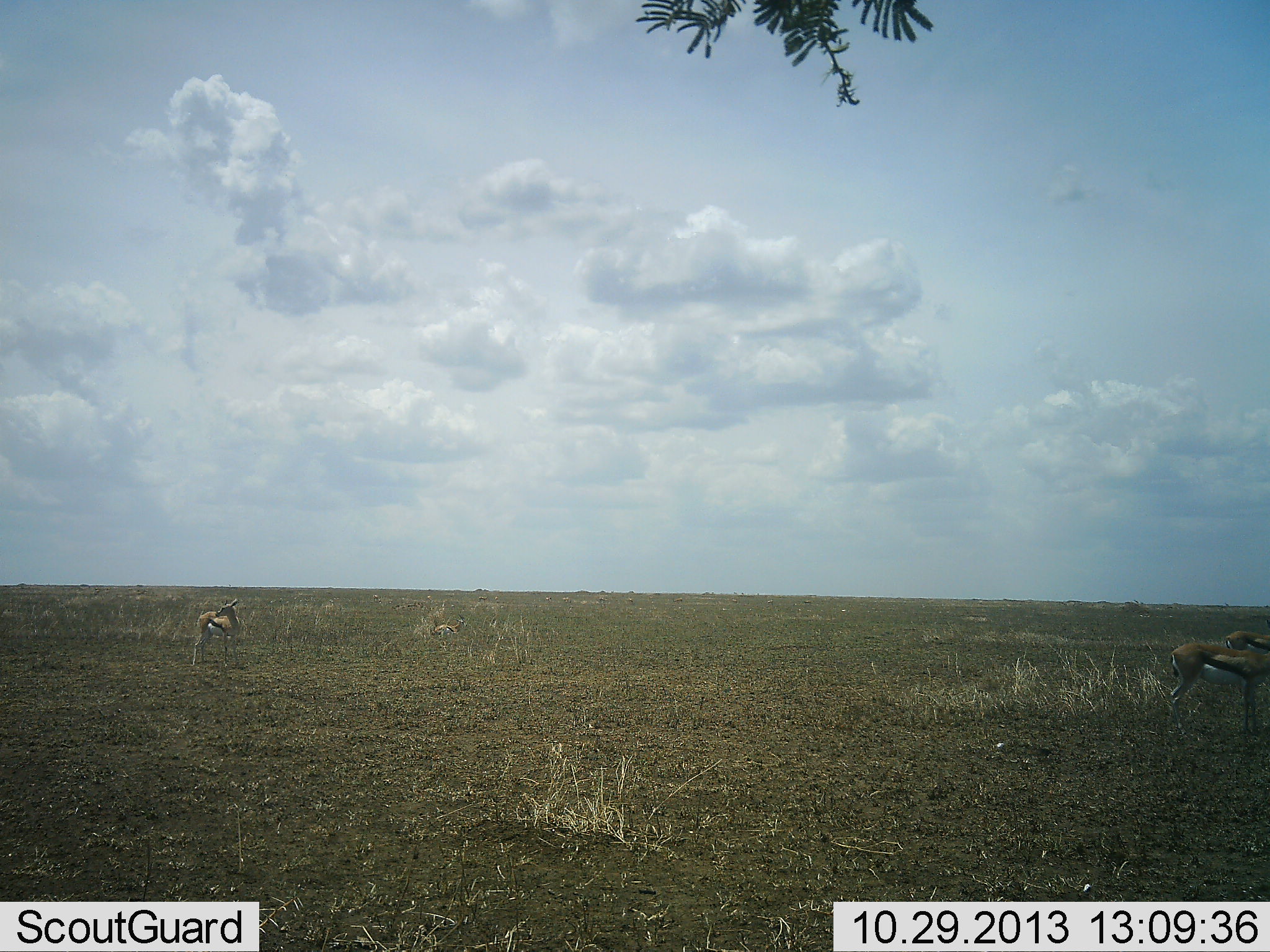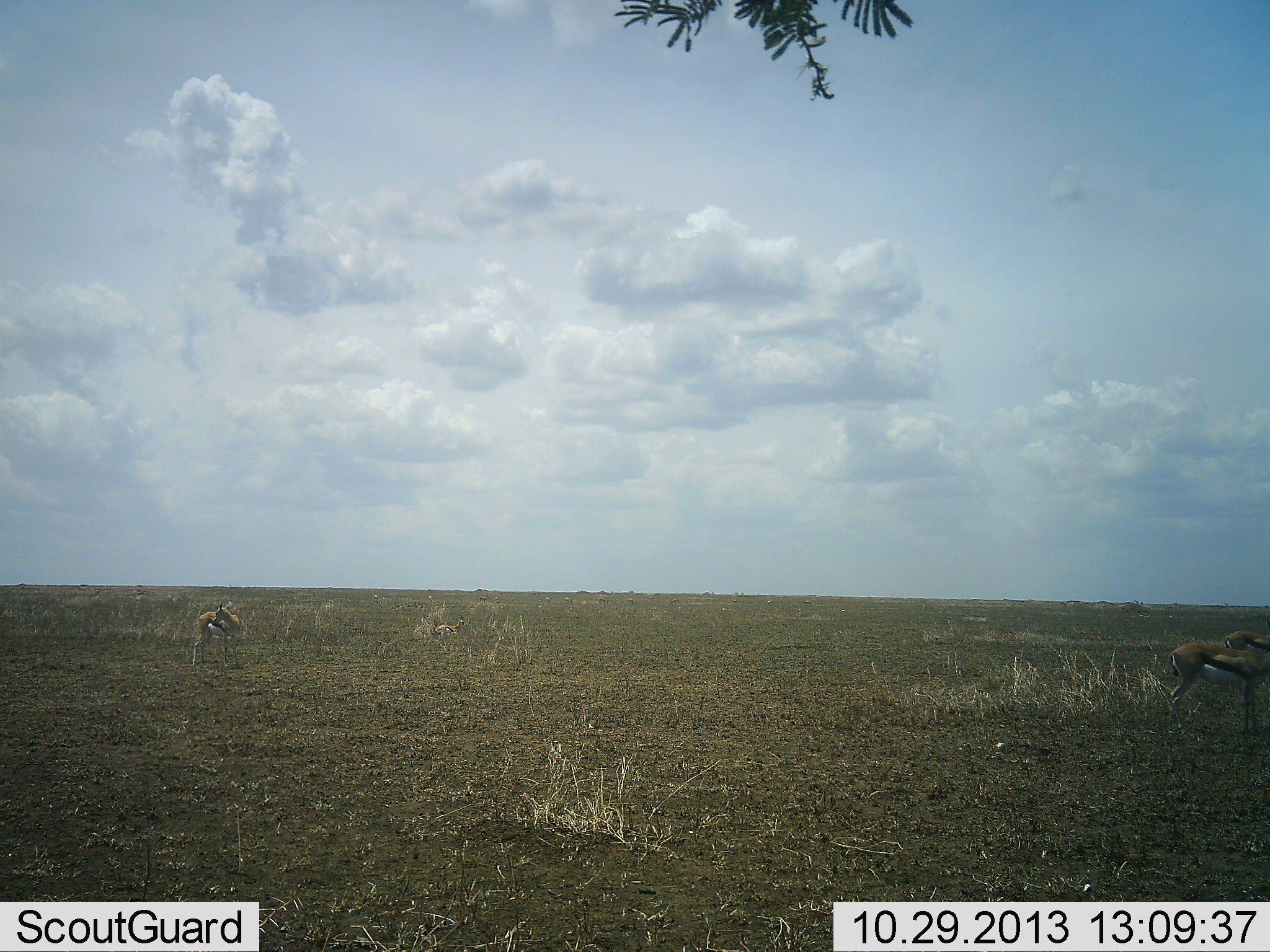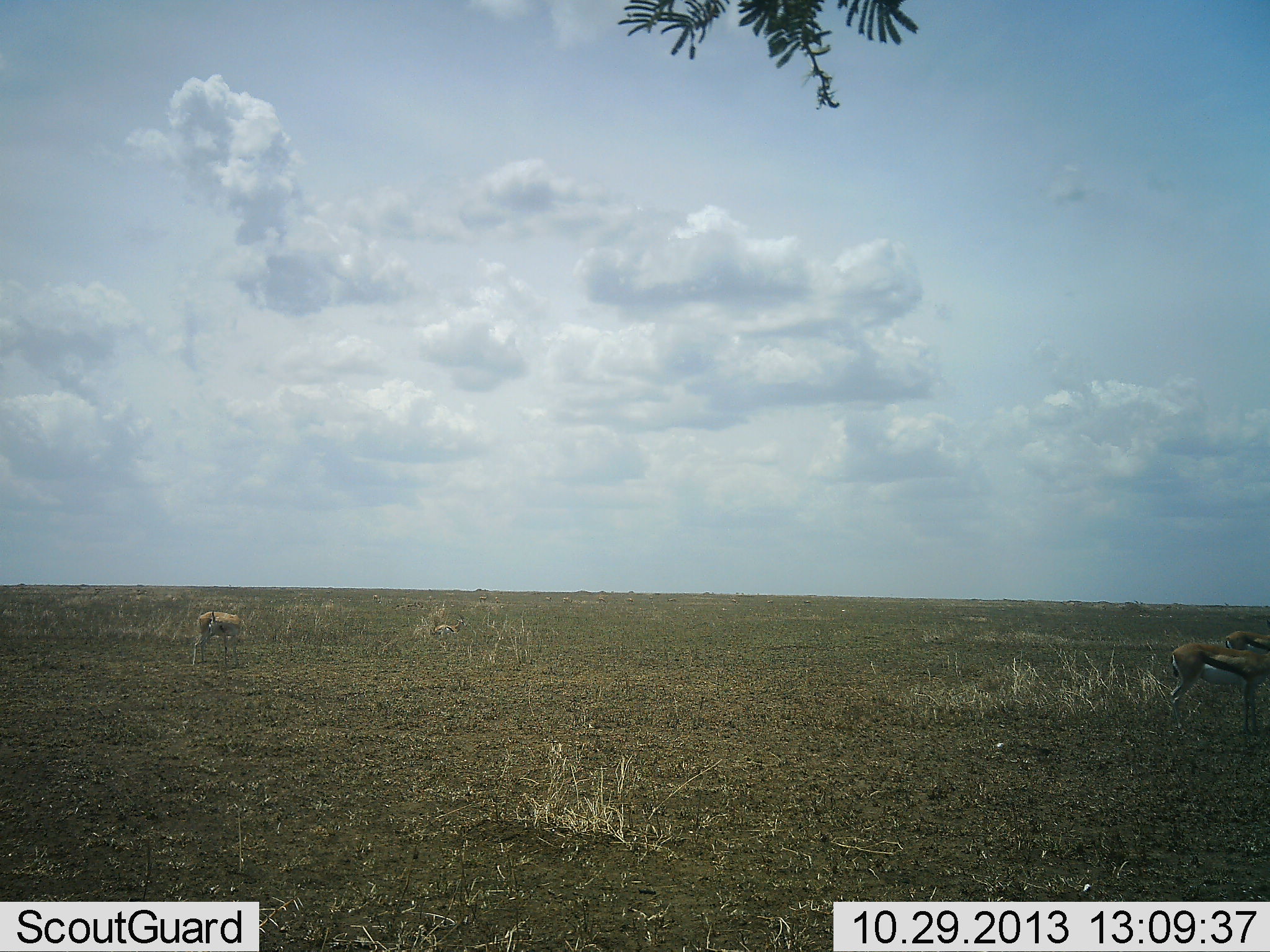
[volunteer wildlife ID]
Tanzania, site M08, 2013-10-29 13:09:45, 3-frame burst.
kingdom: Animalia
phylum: Chordata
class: Mammalia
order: Artiodactyla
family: Bovidae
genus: Eudorcas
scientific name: Eudorcas thomsonii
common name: thomson's gazelle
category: gazellethomsons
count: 2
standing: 97%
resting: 16%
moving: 3%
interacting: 3%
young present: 0%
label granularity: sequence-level